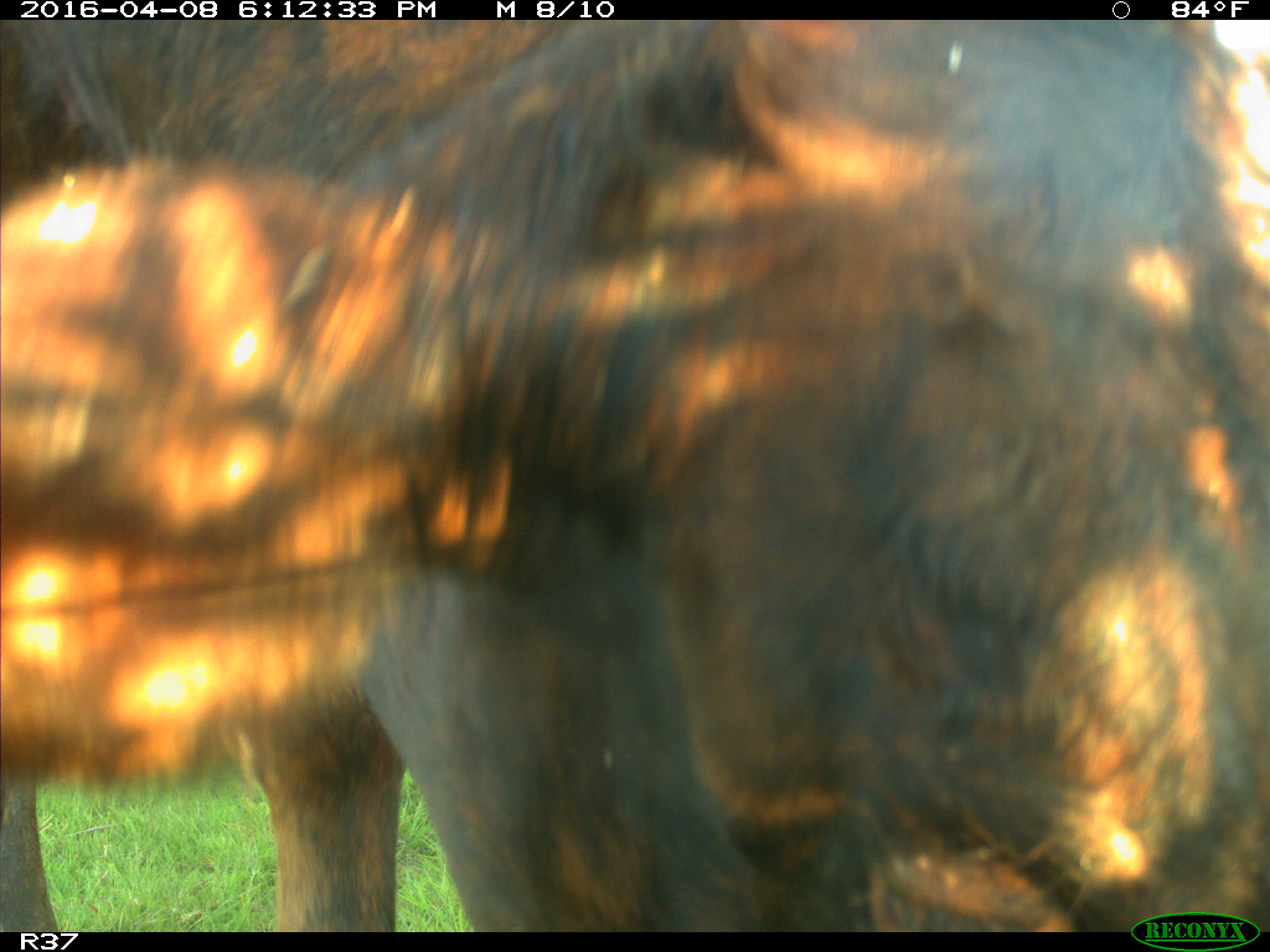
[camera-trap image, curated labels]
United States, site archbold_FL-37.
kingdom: Animalia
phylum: Chordata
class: Mammalia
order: Artiodactyla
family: Bovidae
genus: Bos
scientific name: Bos taurus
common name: domestic cow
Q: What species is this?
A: Bos taurus (domestic cow).